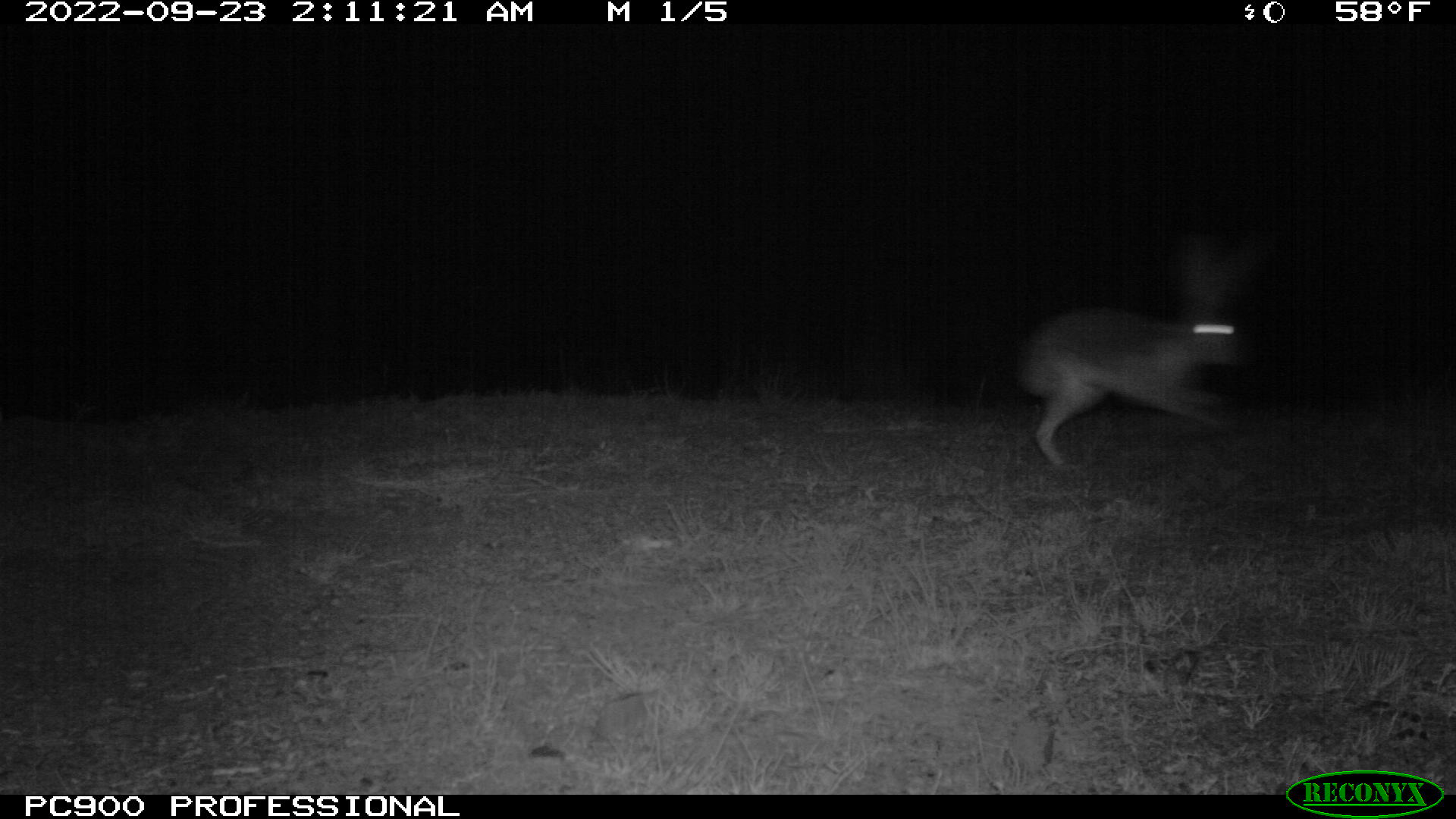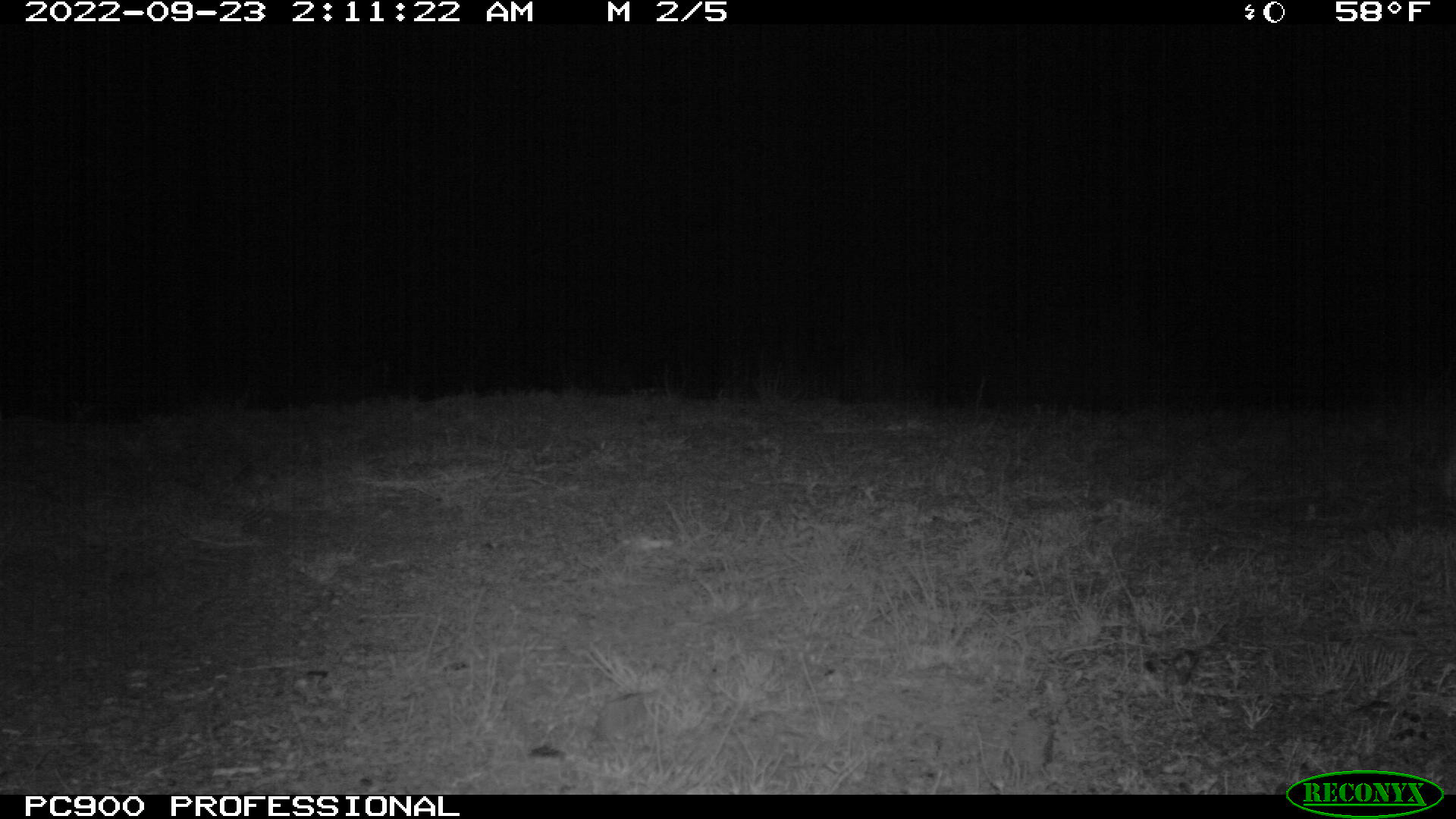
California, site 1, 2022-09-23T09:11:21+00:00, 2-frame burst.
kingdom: Animalia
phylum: Chordata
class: Mammalia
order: Lagomorpha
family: Leporidae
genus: Lepus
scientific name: Lepus californicus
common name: black-tailed jackrabbit